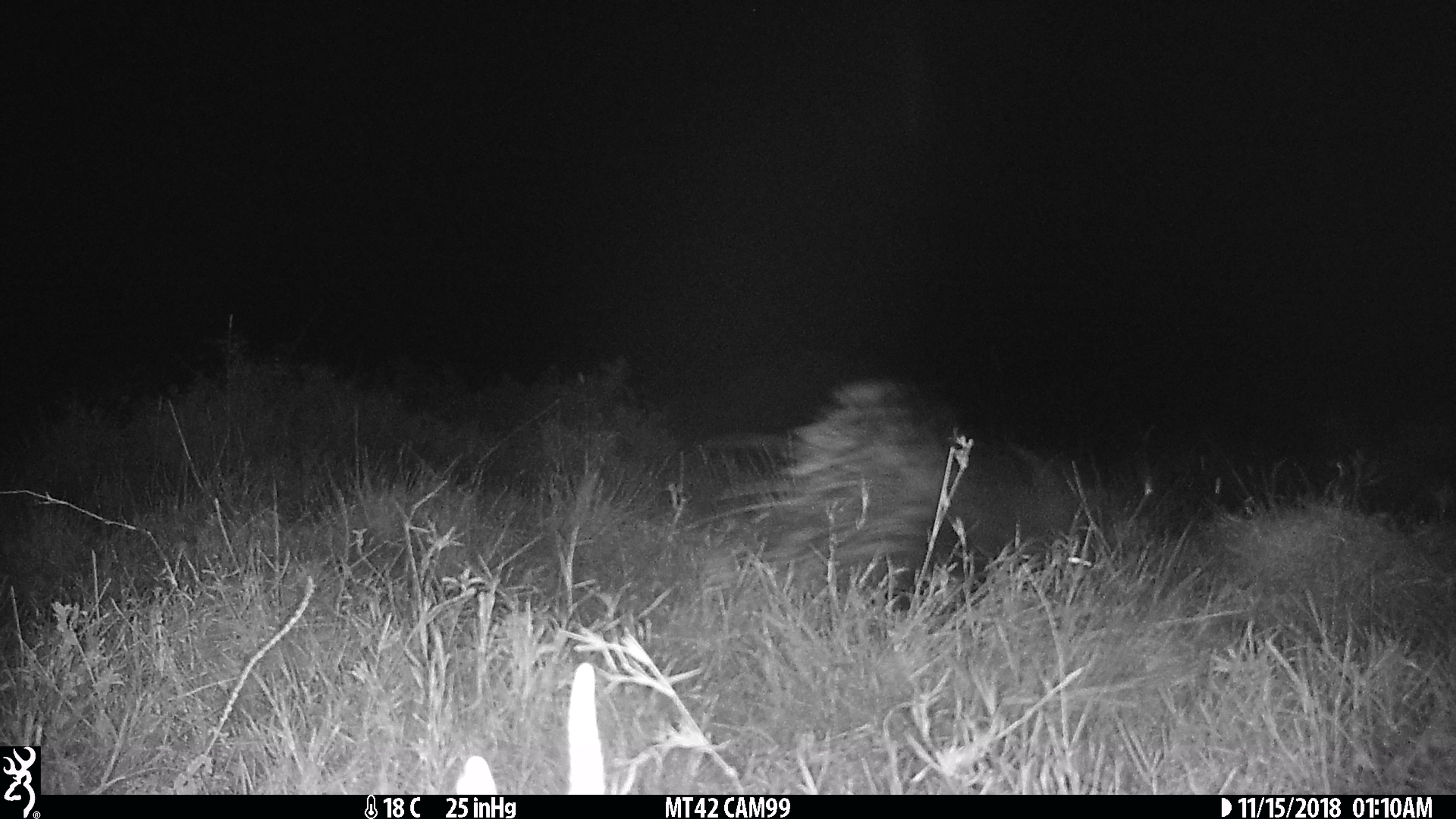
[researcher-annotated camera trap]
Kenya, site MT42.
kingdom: Animalia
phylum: Chordata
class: Mammalia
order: Rodentia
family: Hystricidae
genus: Hystrix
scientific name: Hystrix africaeaustralis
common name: porcupine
Porcupine (Hystrix africaeaustralis).